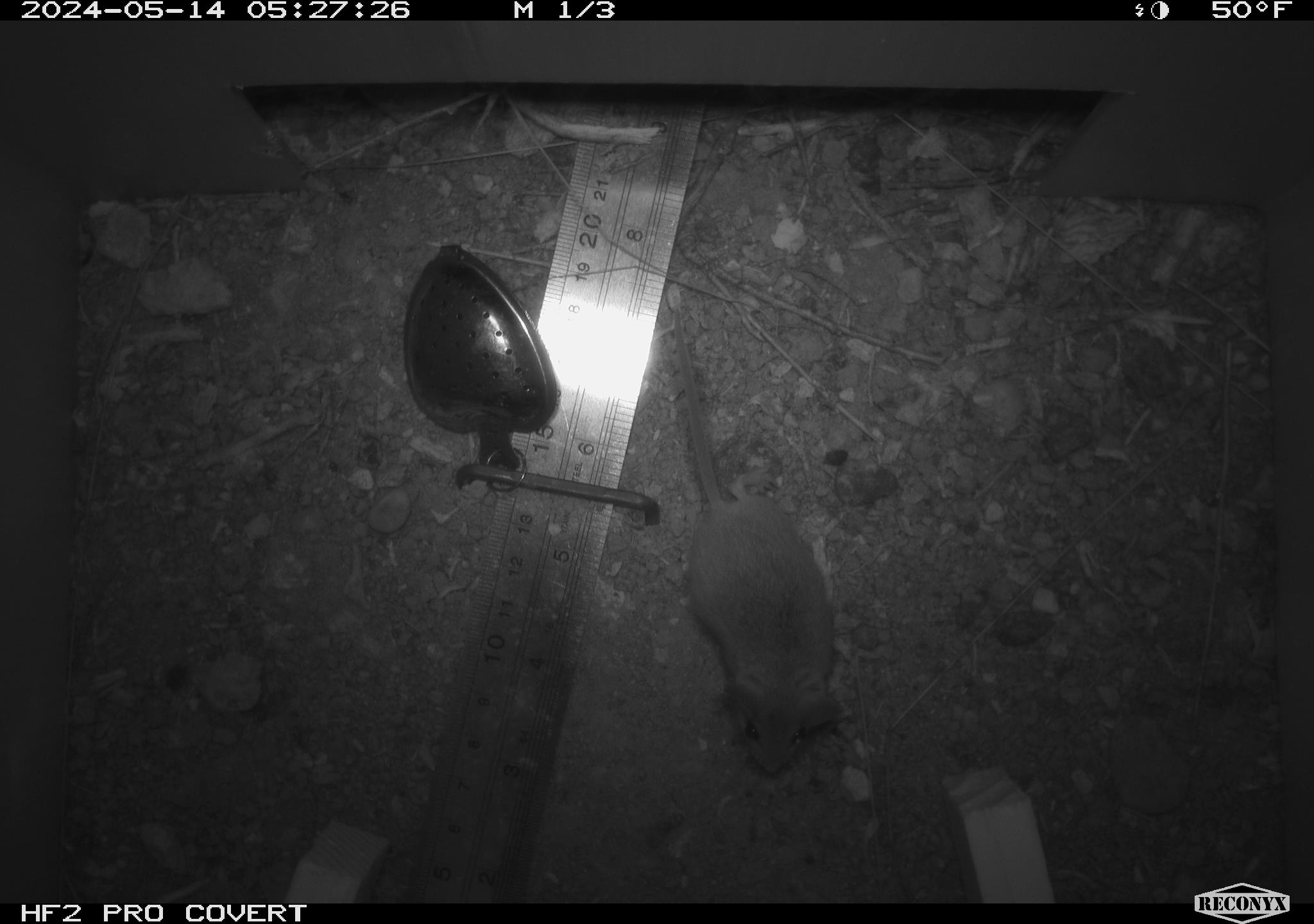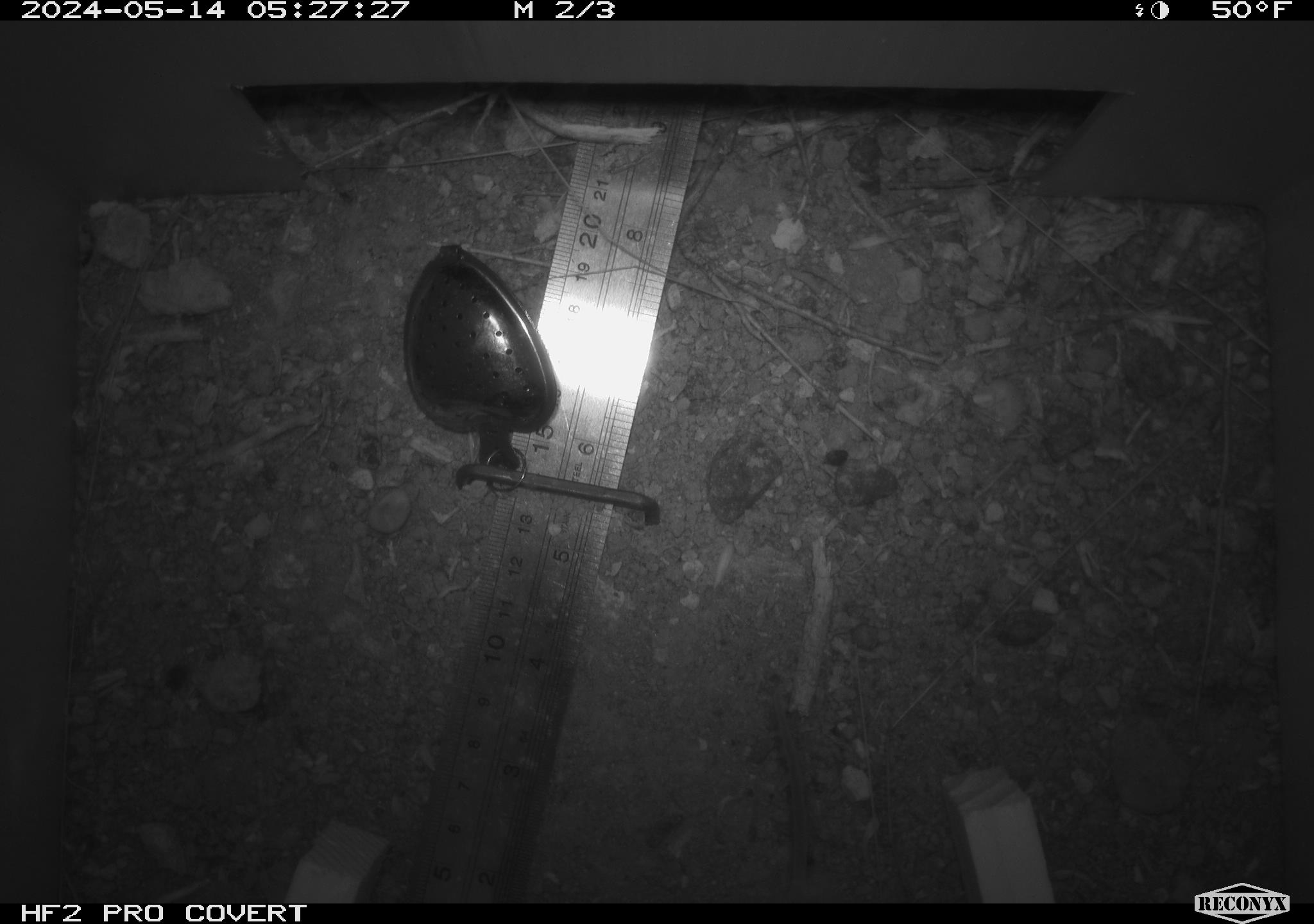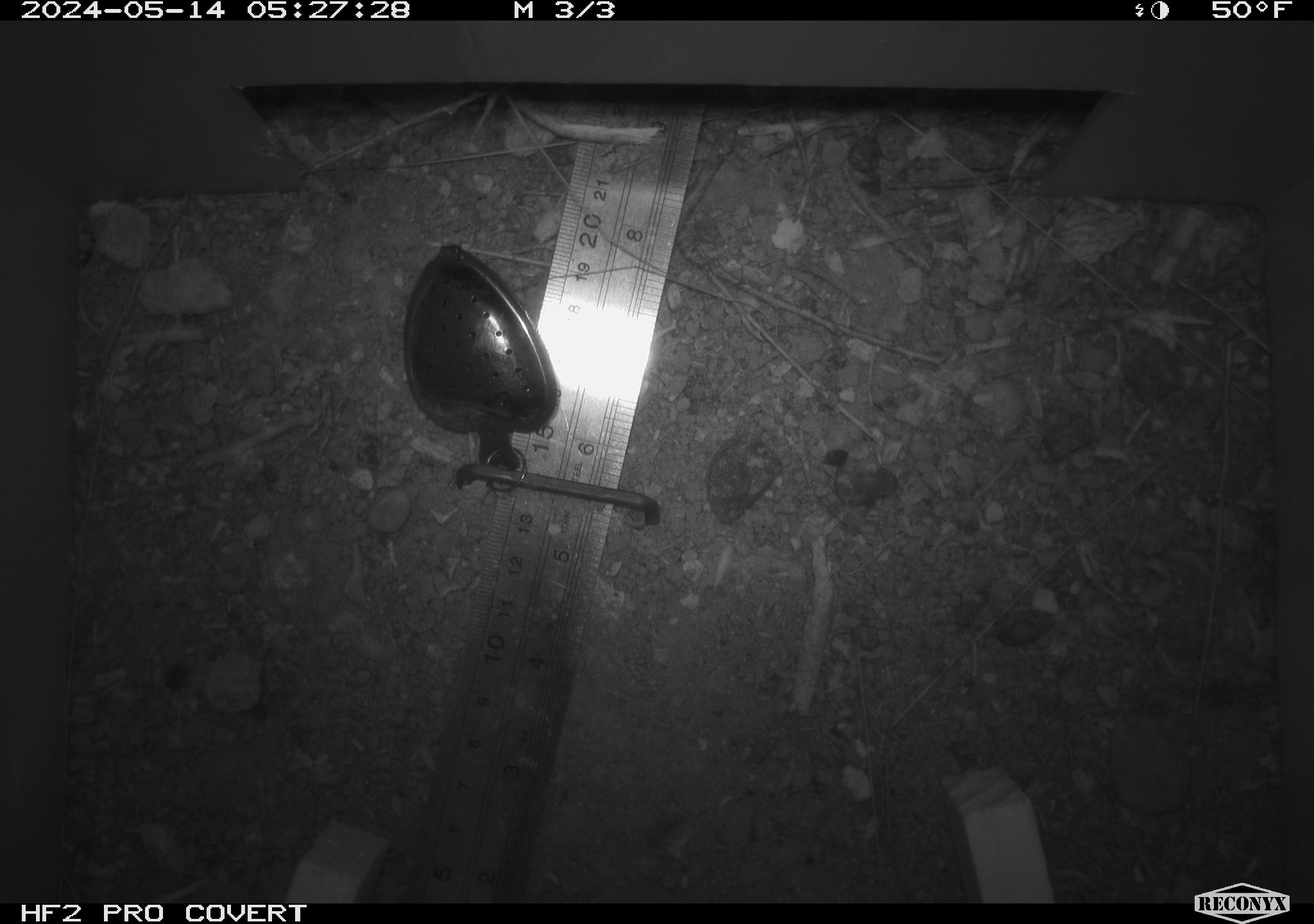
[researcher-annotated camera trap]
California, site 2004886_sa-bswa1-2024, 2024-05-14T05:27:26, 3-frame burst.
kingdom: Animalia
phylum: Chordata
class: Mammalia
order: Rodentia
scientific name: Rodentia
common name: mouse species